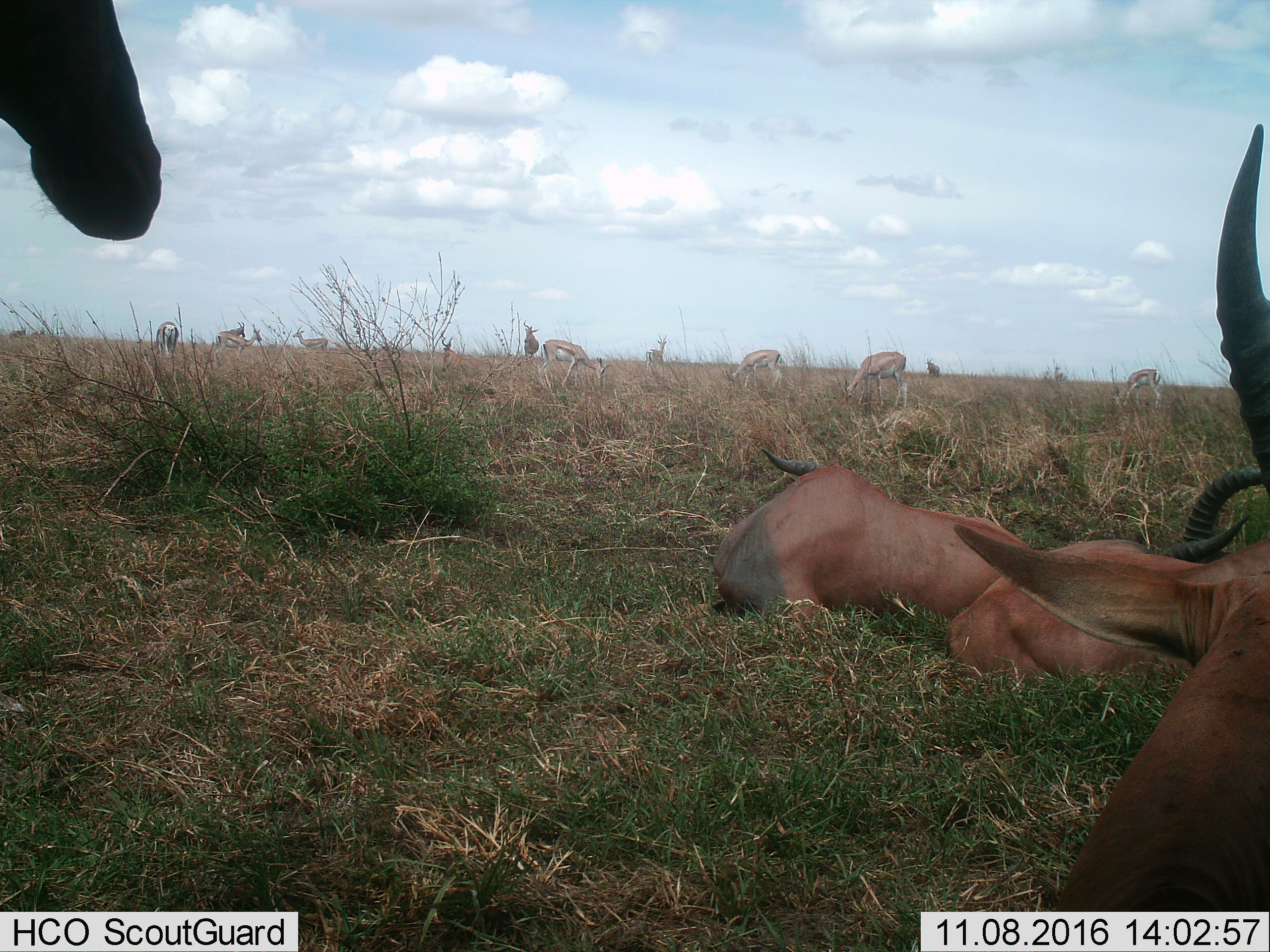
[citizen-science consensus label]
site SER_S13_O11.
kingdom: Animalia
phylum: Chordata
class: Mammalia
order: Artiodactyla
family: Bovidae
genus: Nanger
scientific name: Nanger granti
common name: grant's gazelle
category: gazellegrants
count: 8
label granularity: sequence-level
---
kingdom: Animalia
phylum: Chordata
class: Mammalia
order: Artiodactyla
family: Bovidae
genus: Damaliscus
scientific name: Damaliscus lunatus jimela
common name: topi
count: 6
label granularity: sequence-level